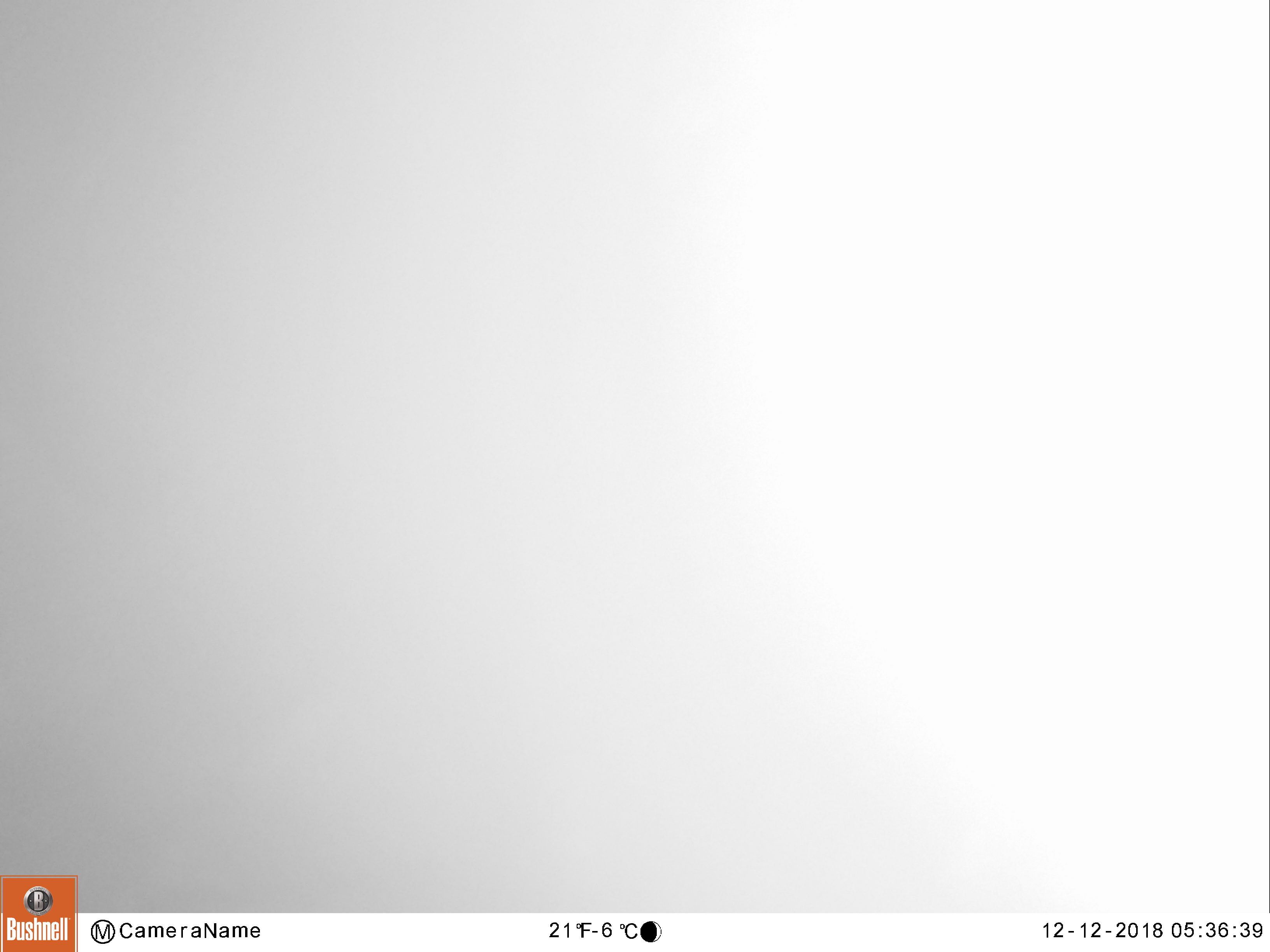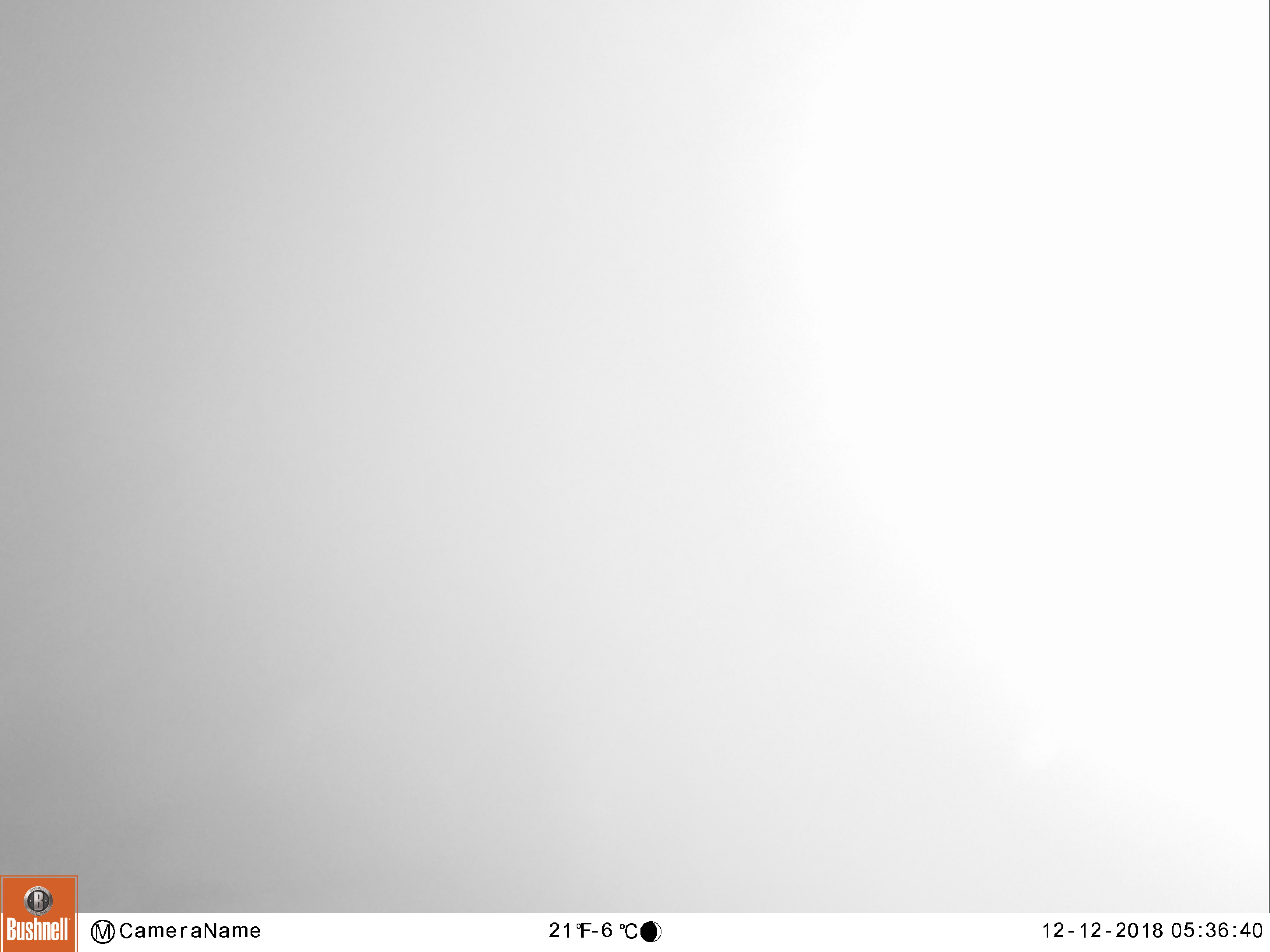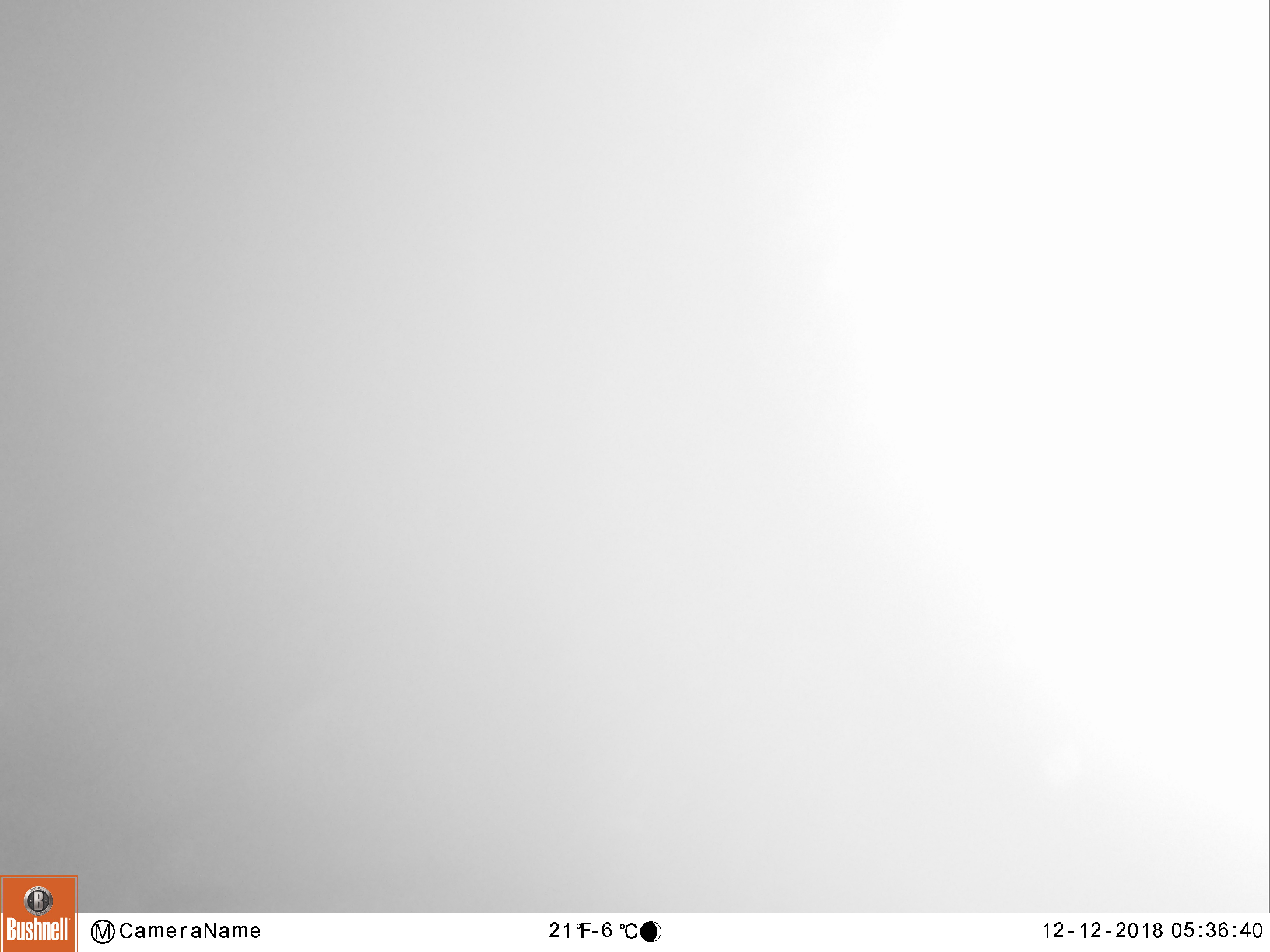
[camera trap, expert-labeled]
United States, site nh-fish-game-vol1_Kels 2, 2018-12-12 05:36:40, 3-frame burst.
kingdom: Animalia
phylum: Chordata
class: Mammalia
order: Artiodactyla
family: Cervidae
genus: Alces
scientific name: Alces alces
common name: moose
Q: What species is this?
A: Moose (Alces alces).